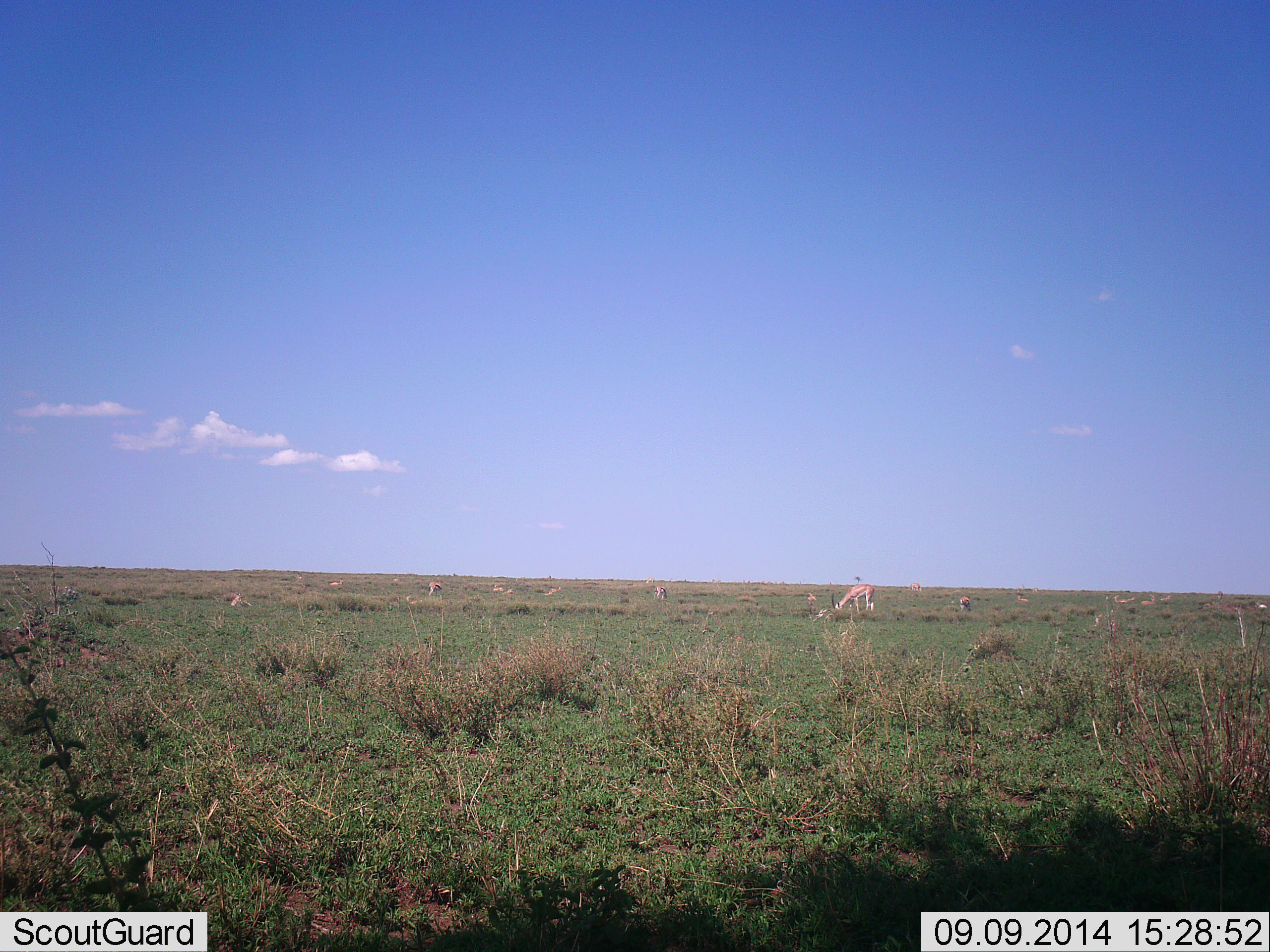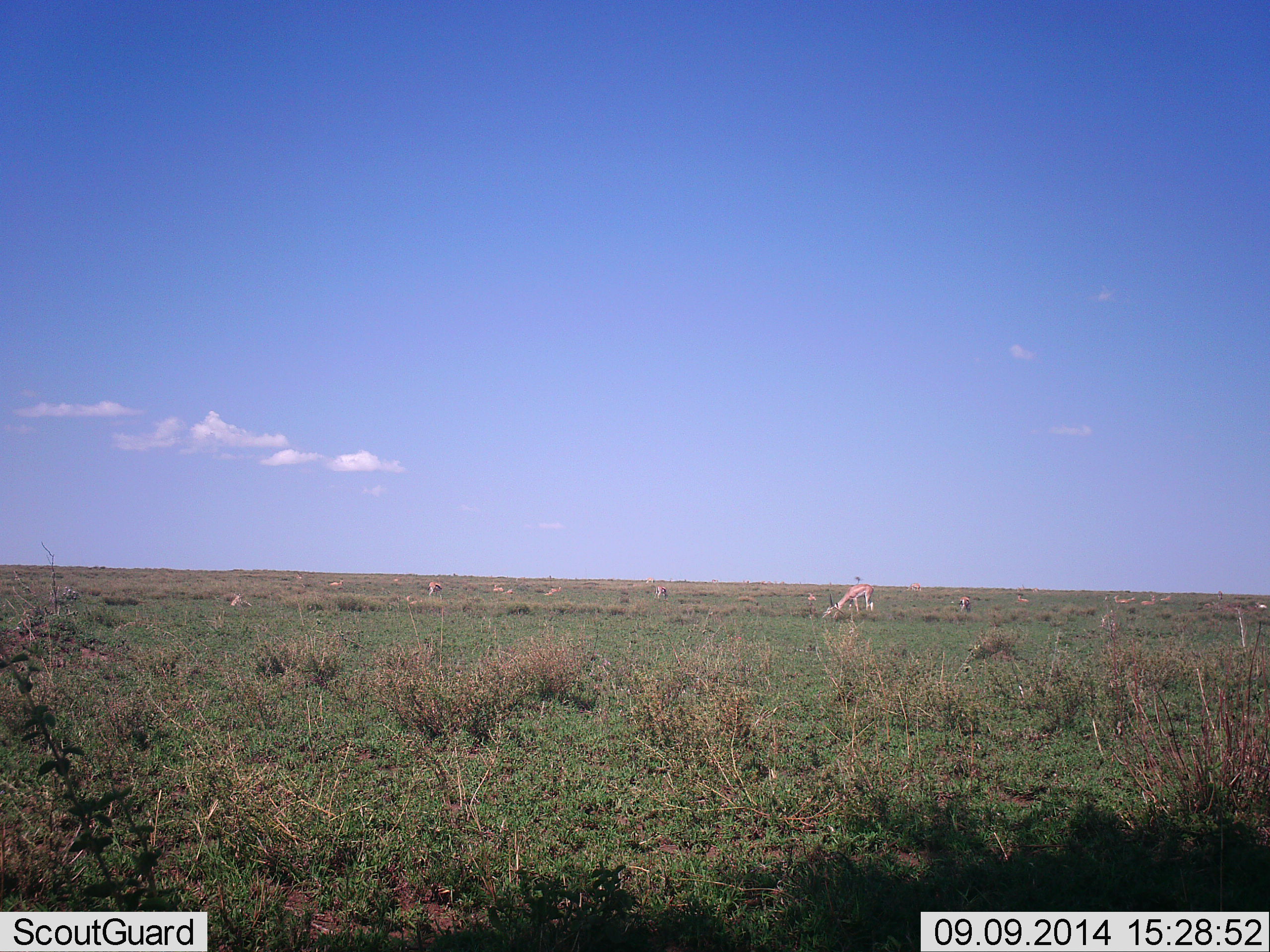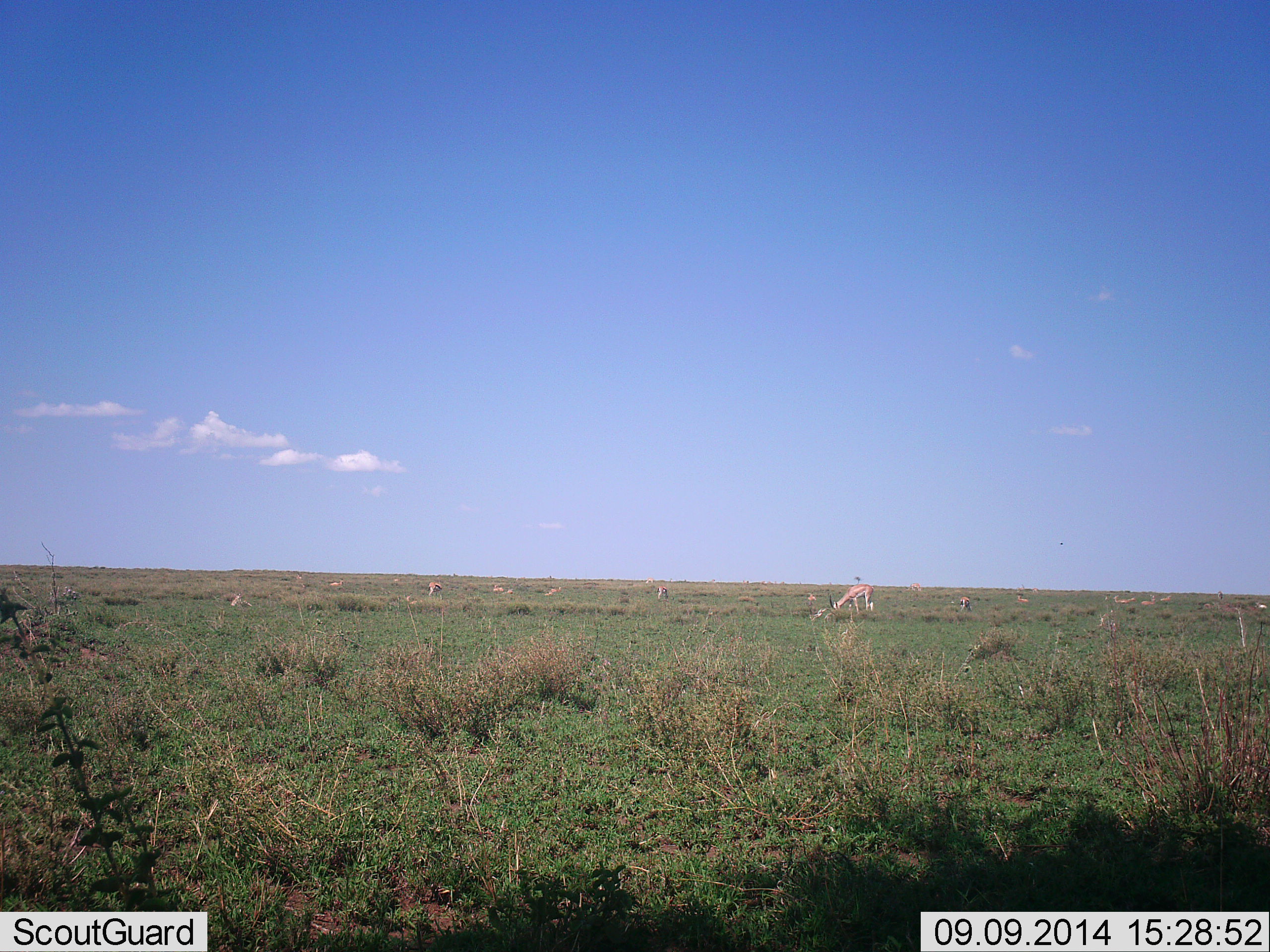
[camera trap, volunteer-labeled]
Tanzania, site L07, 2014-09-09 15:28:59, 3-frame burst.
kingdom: Animalia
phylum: Chordata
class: Mammalia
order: Artiodactyla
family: Bovidae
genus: Eudorcas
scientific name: Eudorcas thomsonii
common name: thomson's gazelle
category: gazellethomsons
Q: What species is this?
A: Gazellethomsons (thomson's gazelle) (Eudorcas thomsonii).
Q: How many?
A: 11-50.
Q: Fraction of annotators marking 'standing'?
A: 40%.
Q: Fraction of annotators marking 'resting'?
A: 30%.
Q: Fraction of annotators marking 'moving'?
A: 0%.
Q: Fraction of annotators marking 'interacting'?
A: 0%.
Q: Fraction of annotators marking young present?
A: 10%.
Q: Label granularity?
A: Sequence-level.